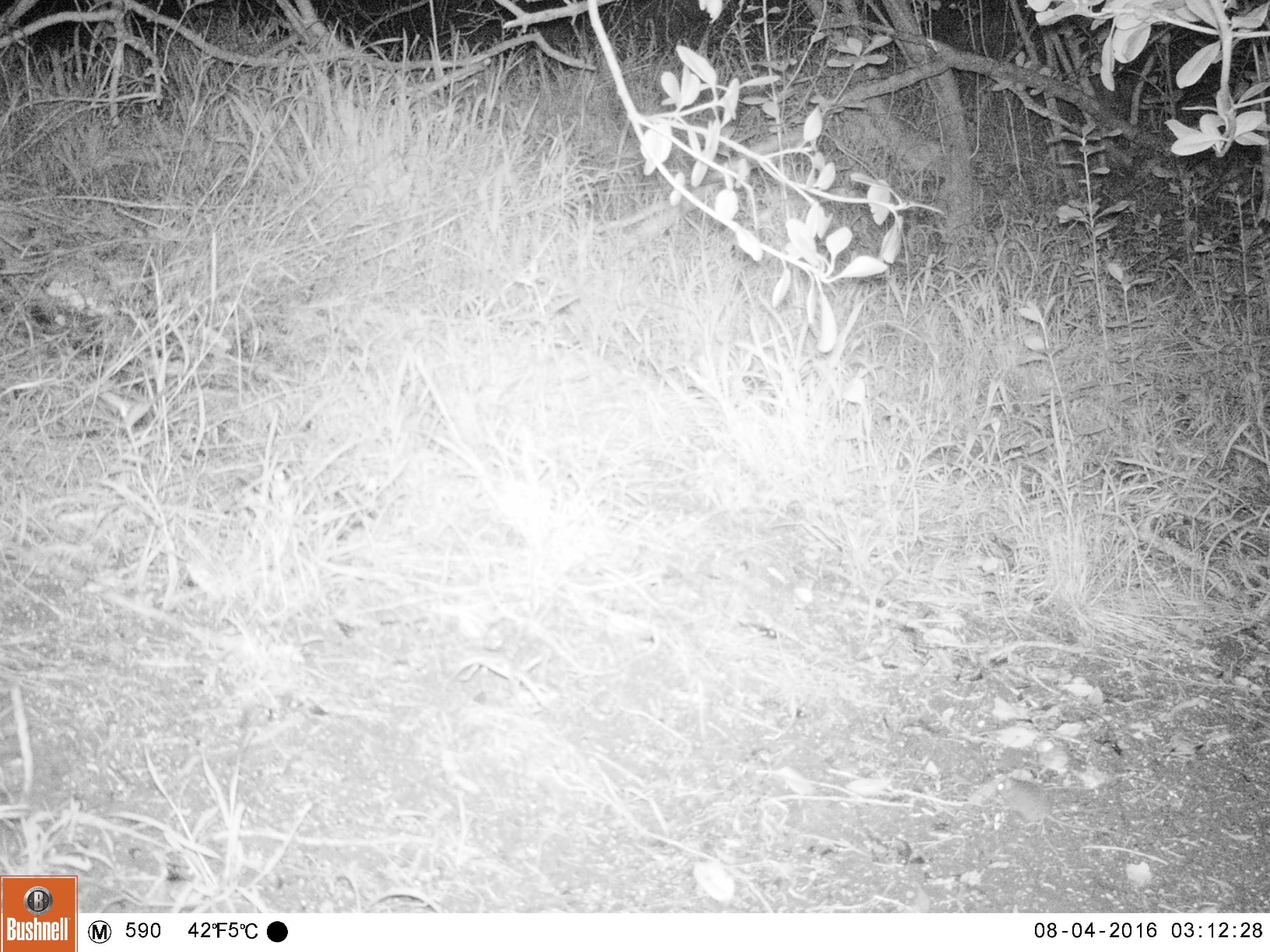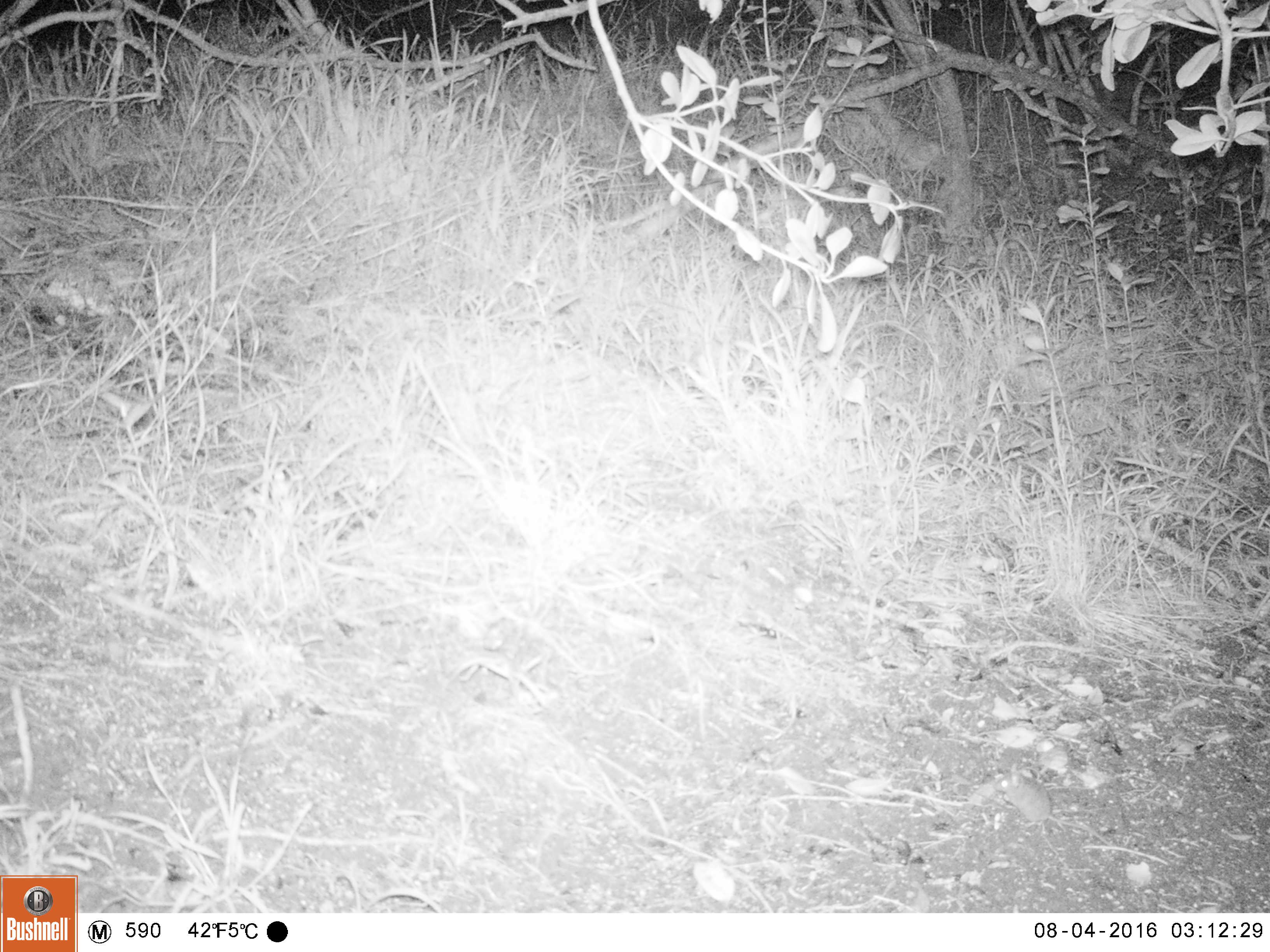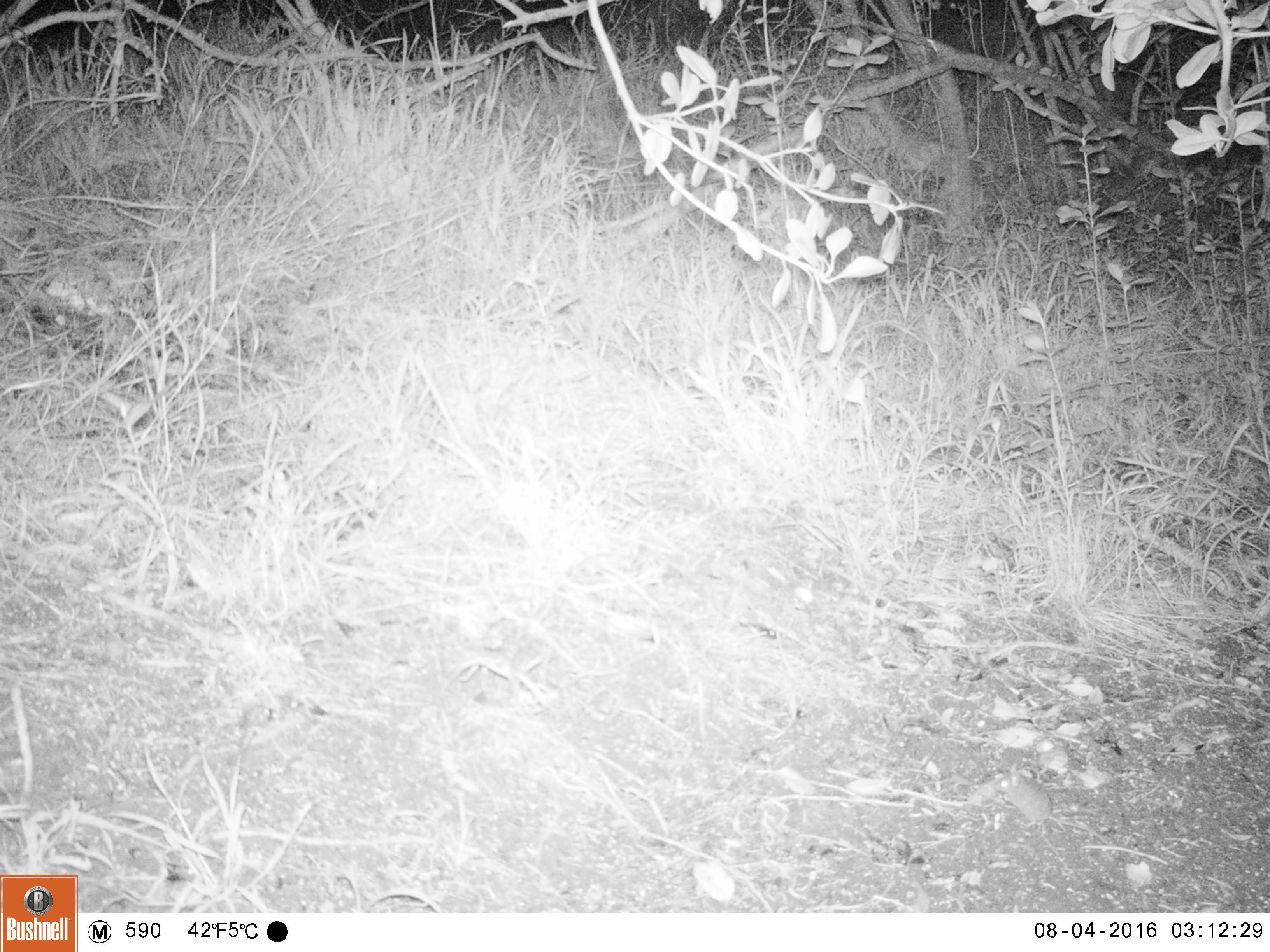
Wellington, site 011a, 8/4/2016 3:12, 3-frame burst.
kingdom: Animalia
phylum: Chordata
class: Mammalia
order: Rodentia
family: Muridae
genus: Mus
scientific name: Mus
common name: mouse